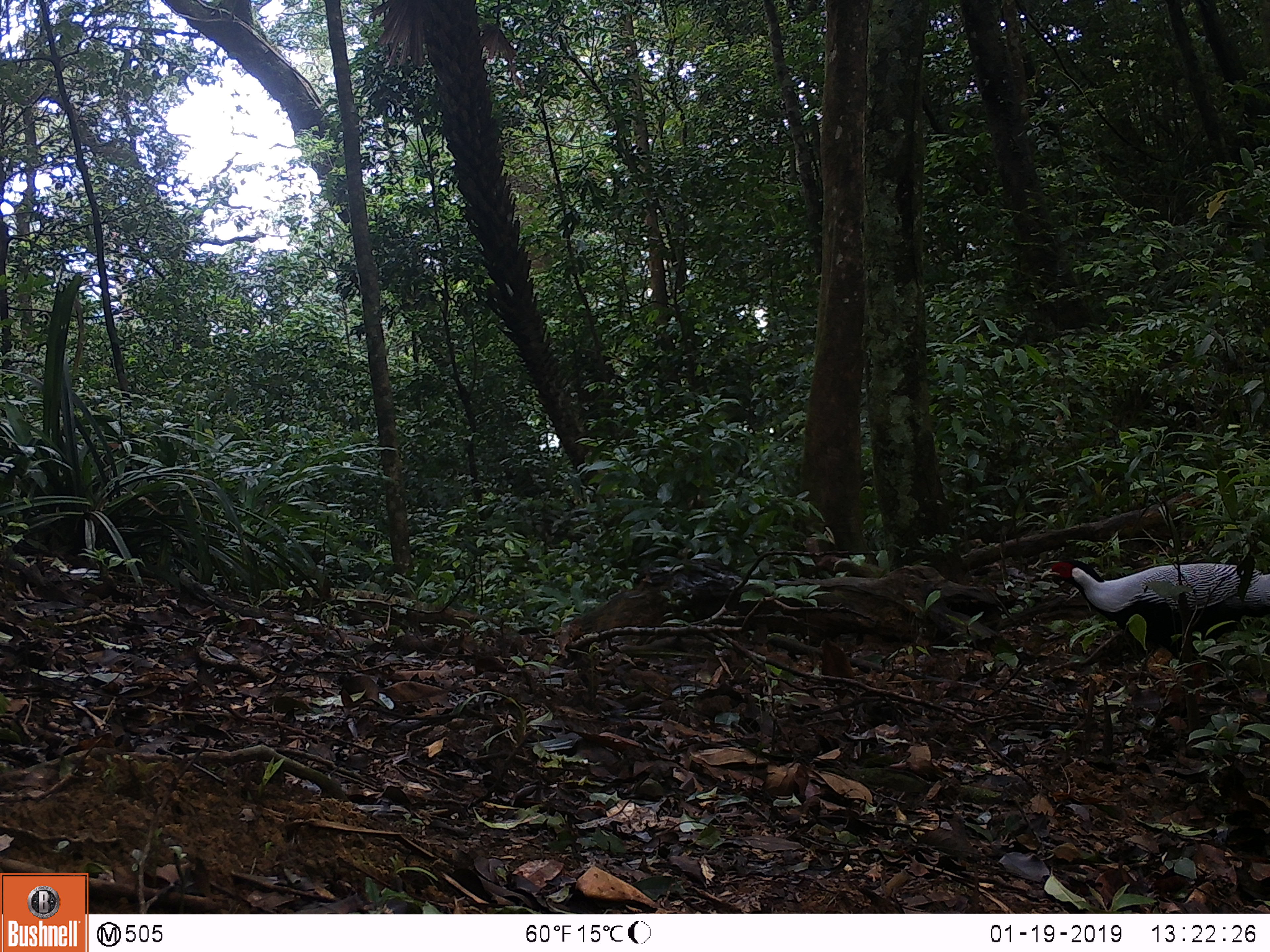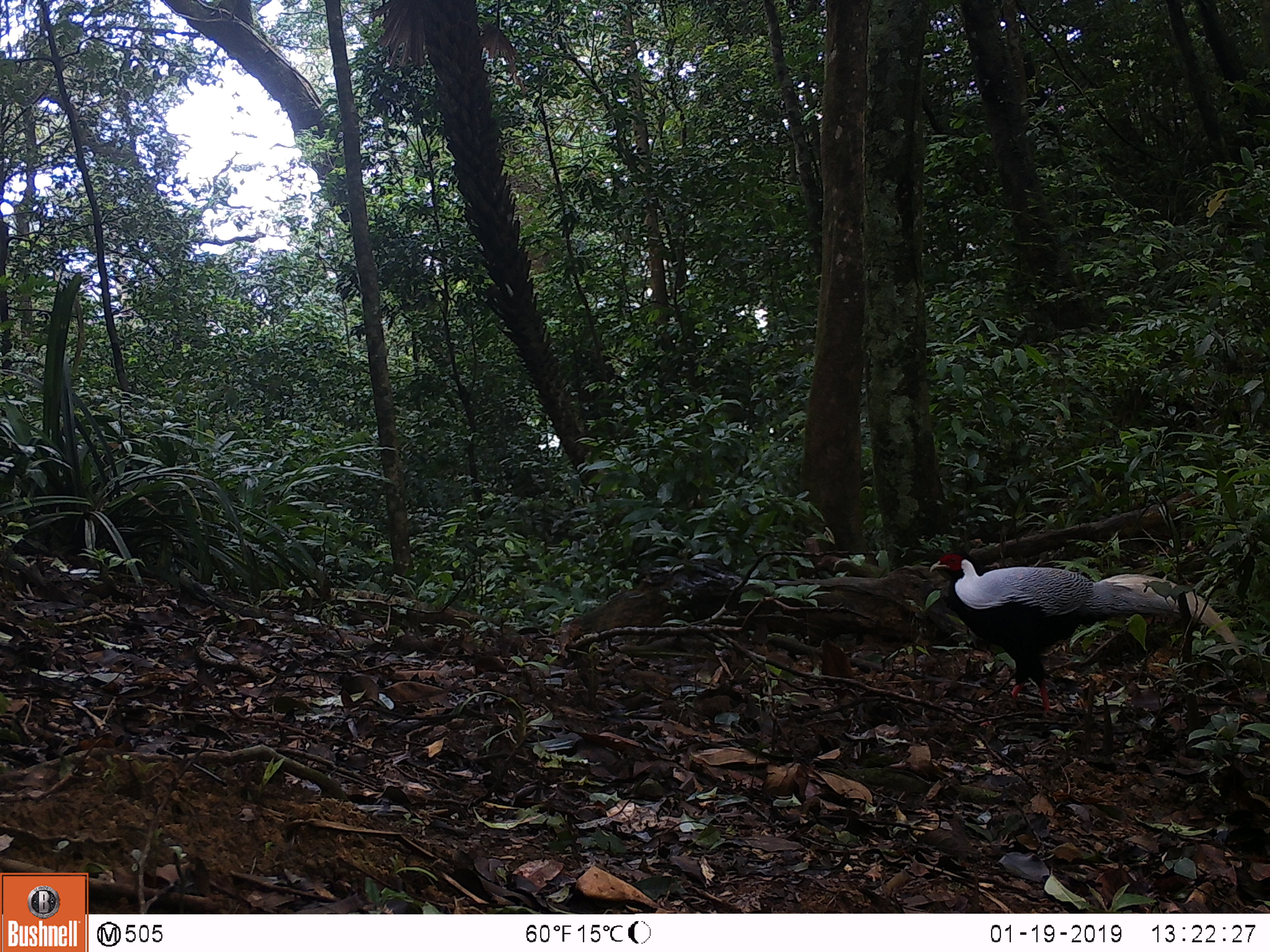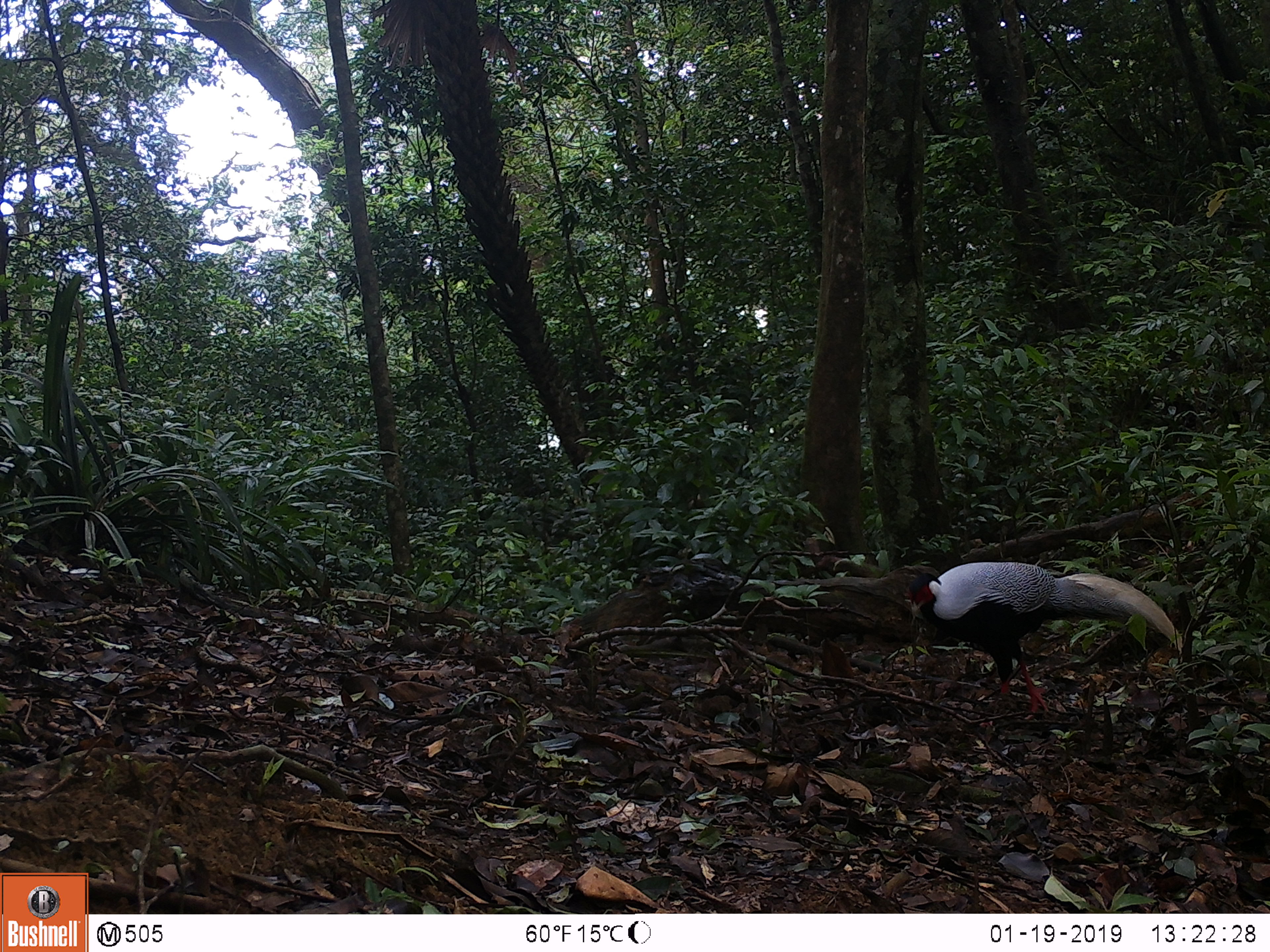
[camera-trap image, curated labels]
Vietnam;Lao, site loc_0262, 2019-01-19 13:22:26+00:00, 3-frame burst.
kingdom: Animalia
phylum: Chordata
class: Aves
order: Galliformes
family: Phasianidae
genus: Lophura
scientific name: Lophura nycthemera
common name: silver pheasant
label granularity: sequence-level